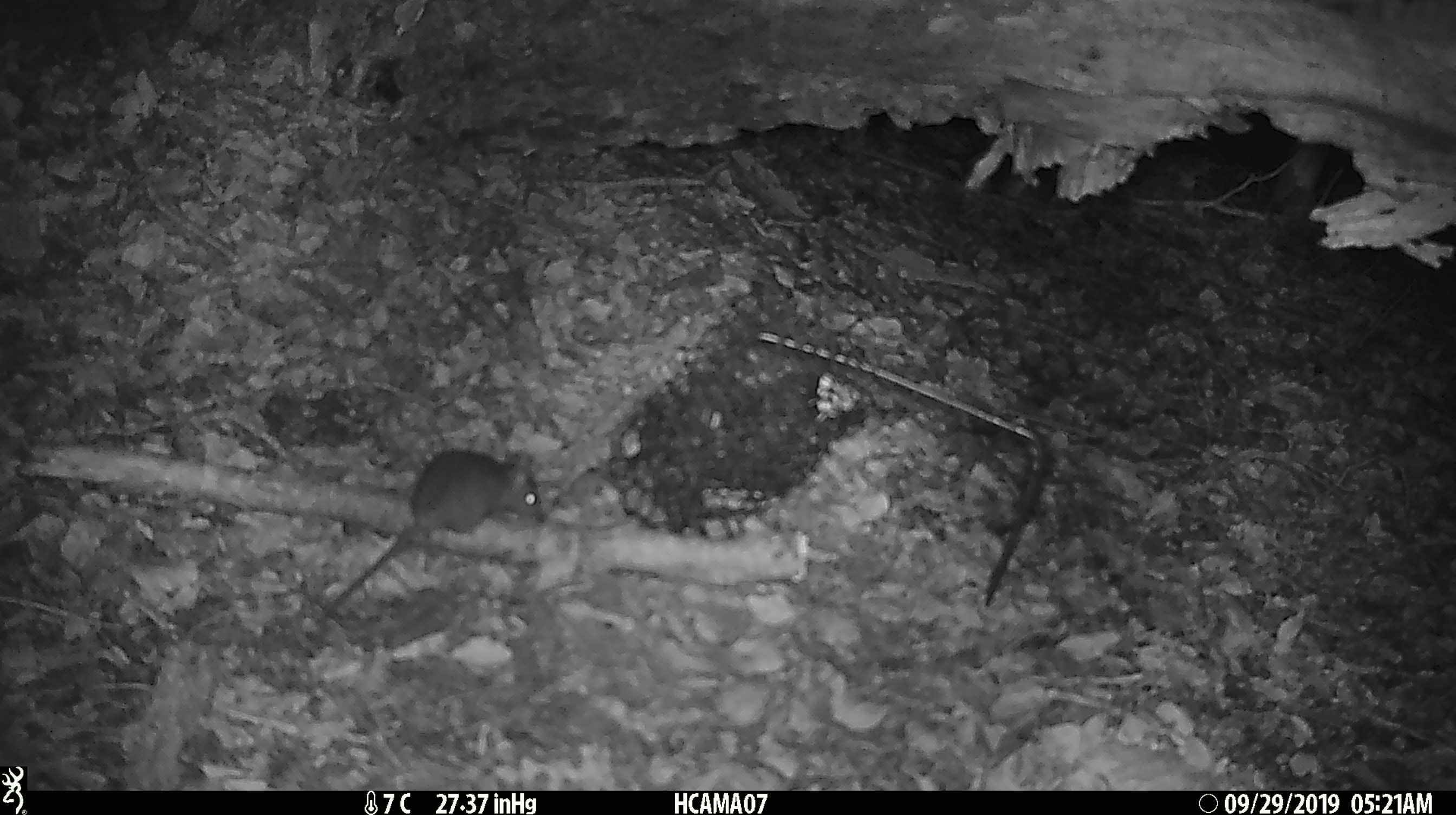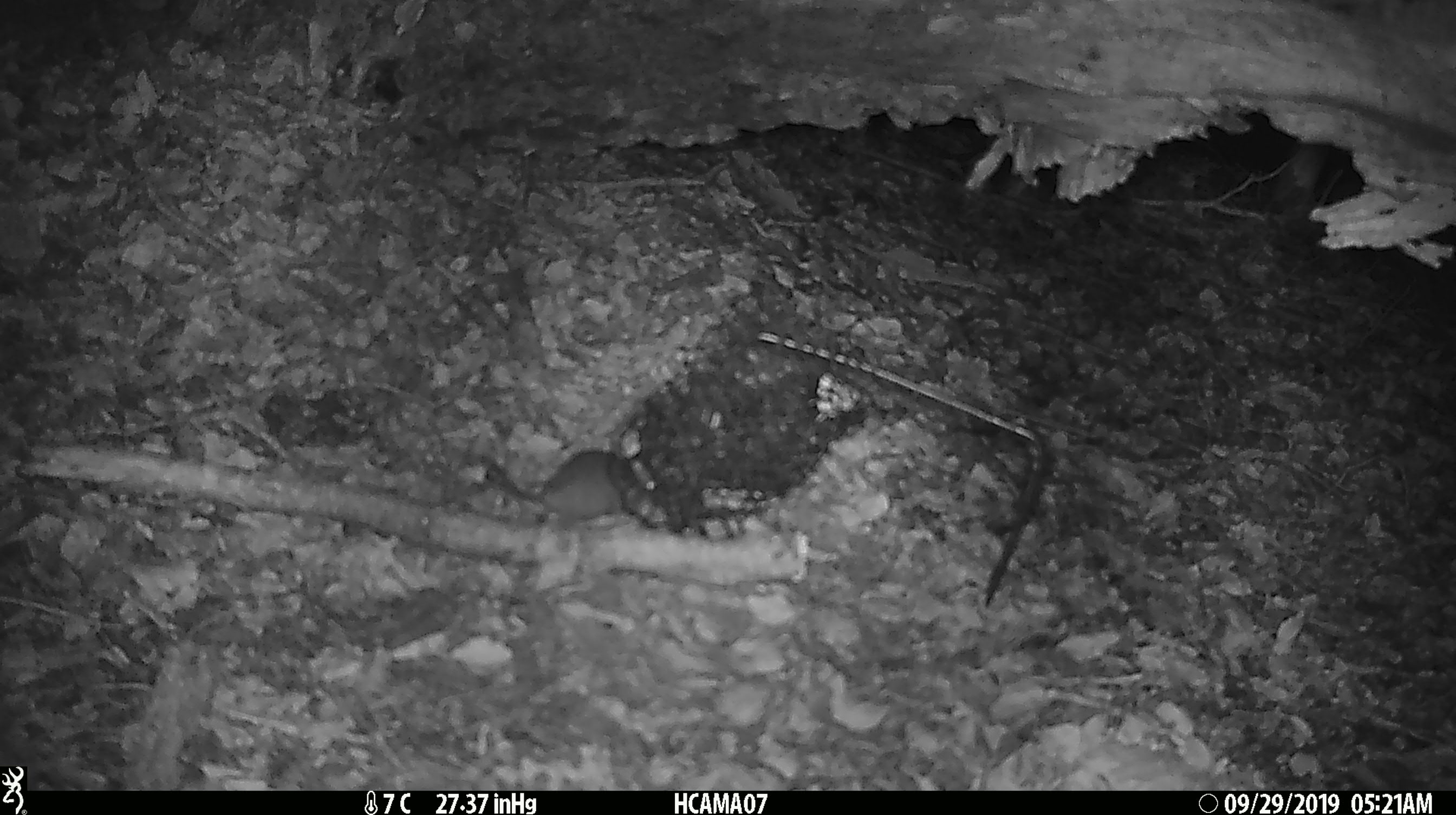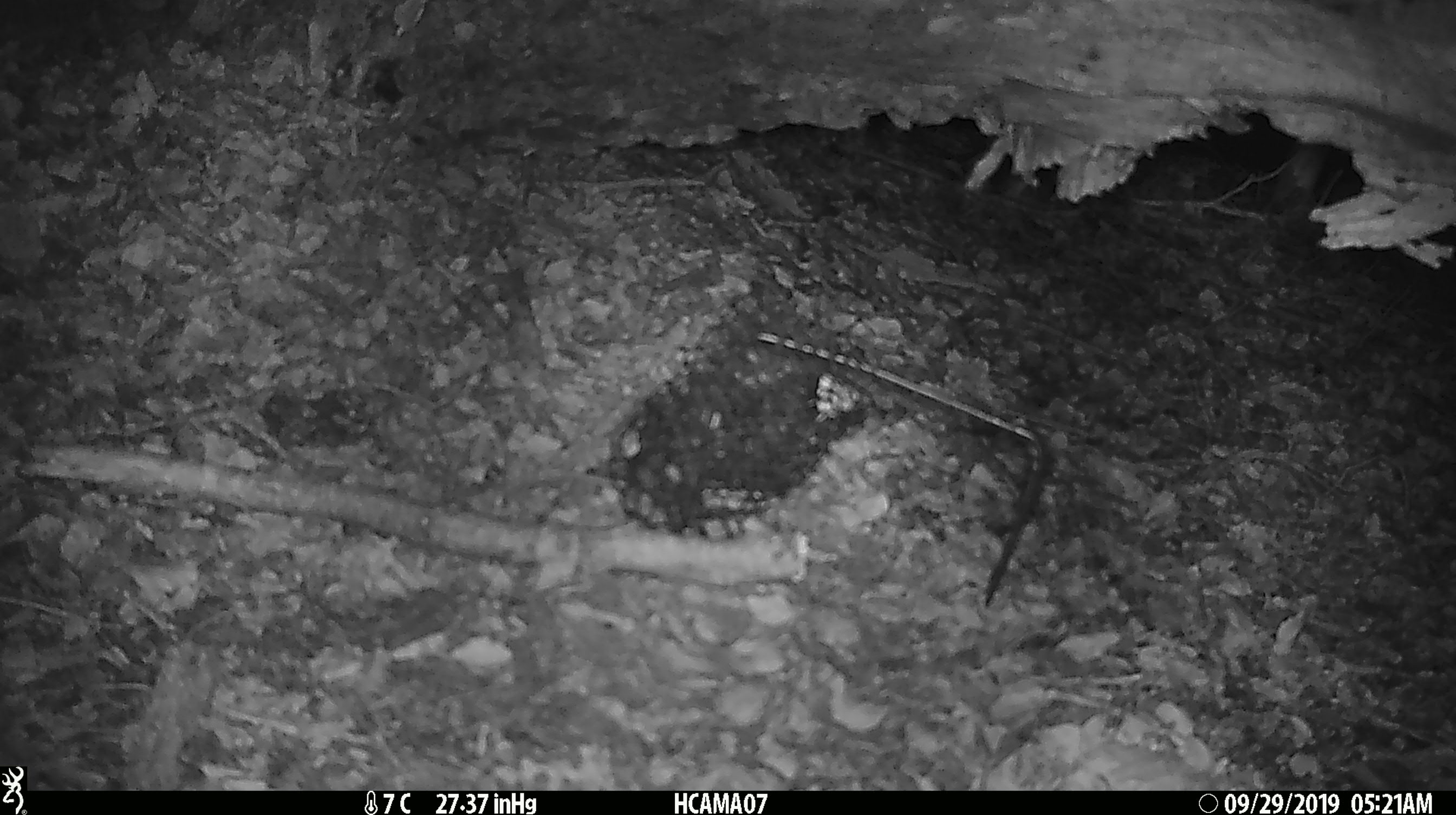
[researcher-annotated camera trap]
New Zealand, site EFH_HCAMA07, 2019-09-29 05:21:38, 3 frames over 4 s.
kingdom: Animalia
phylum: Chordata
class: Mammalia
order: Rodentia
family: Muridae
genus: Mus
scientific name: Mus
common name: mouse